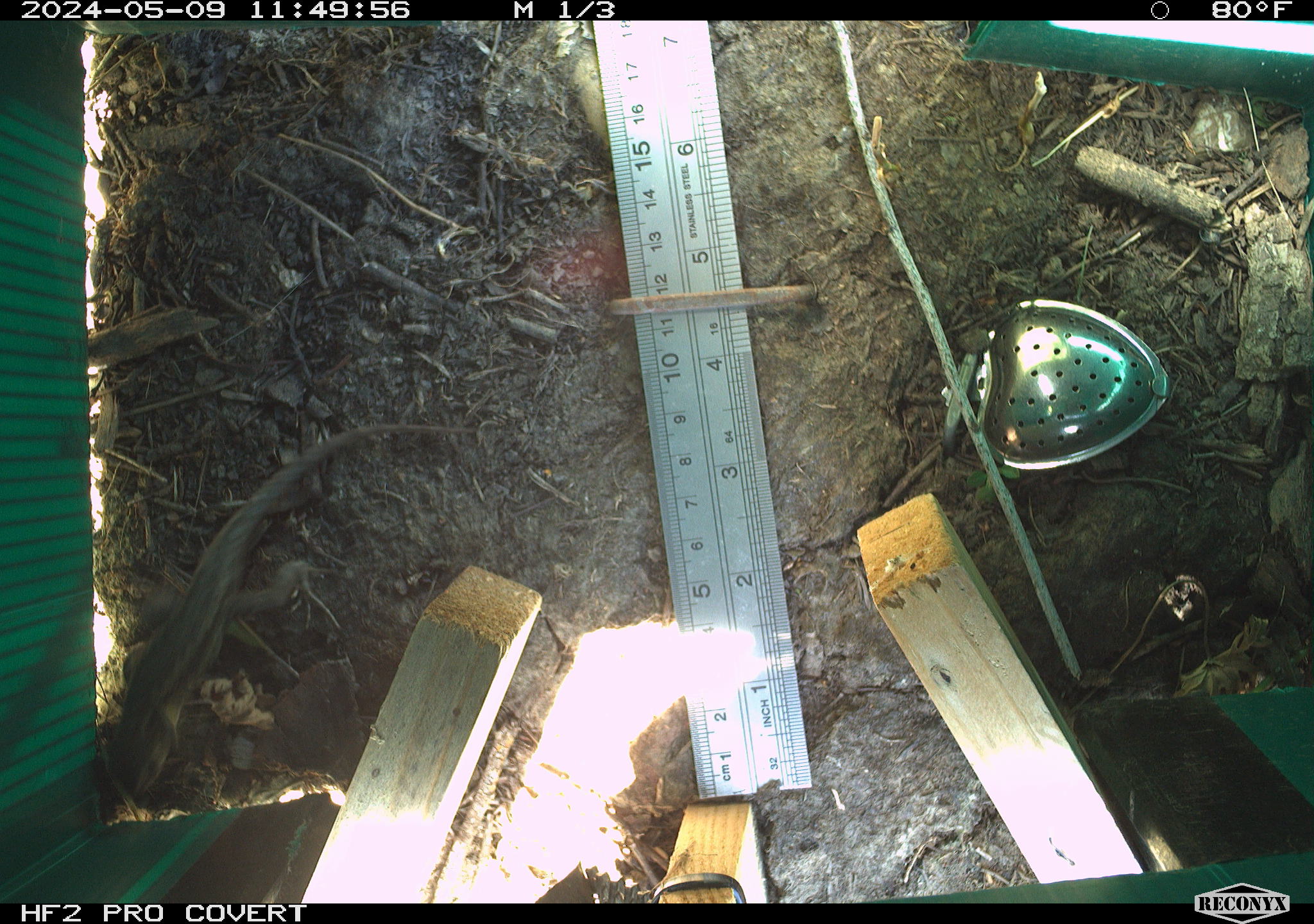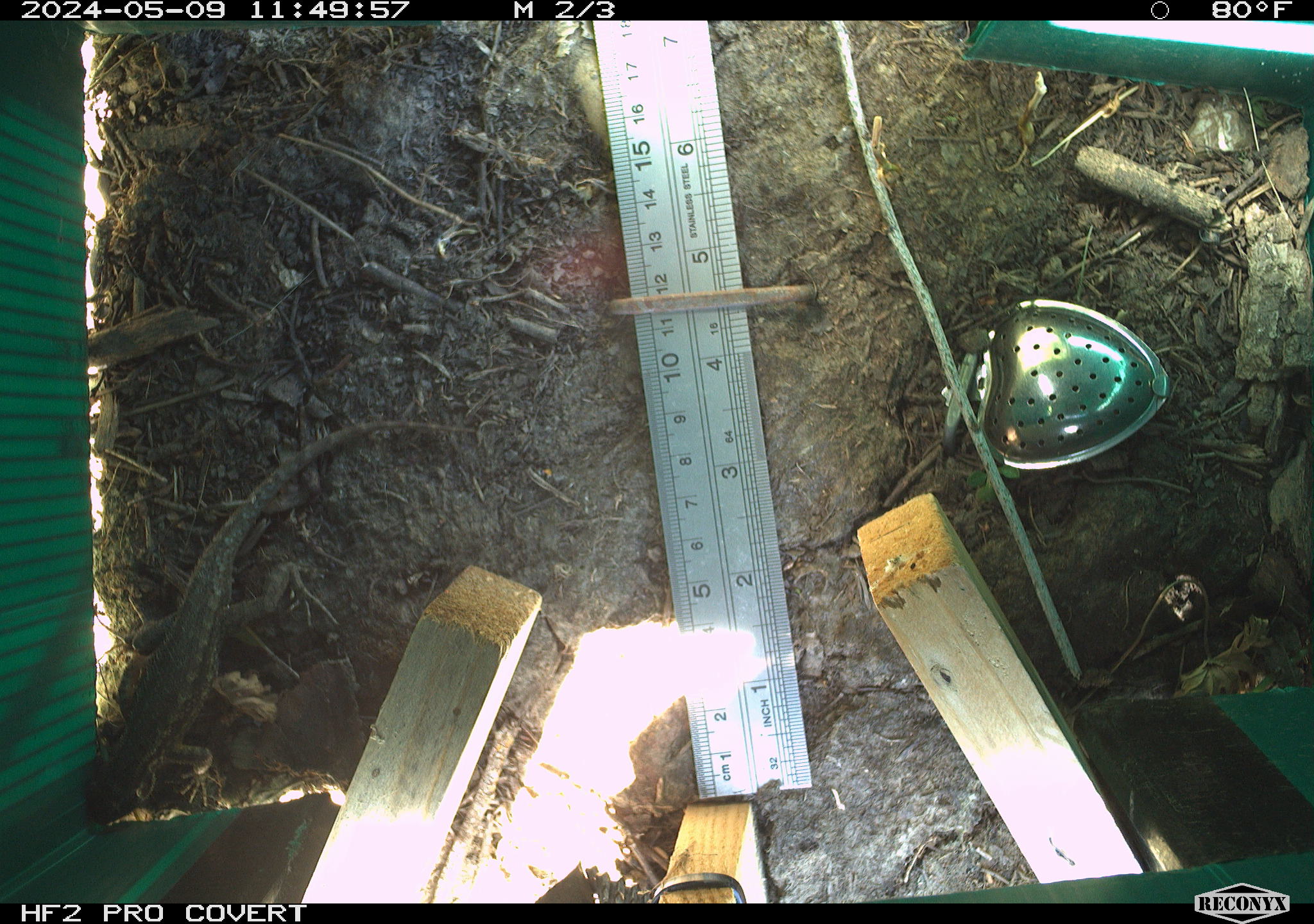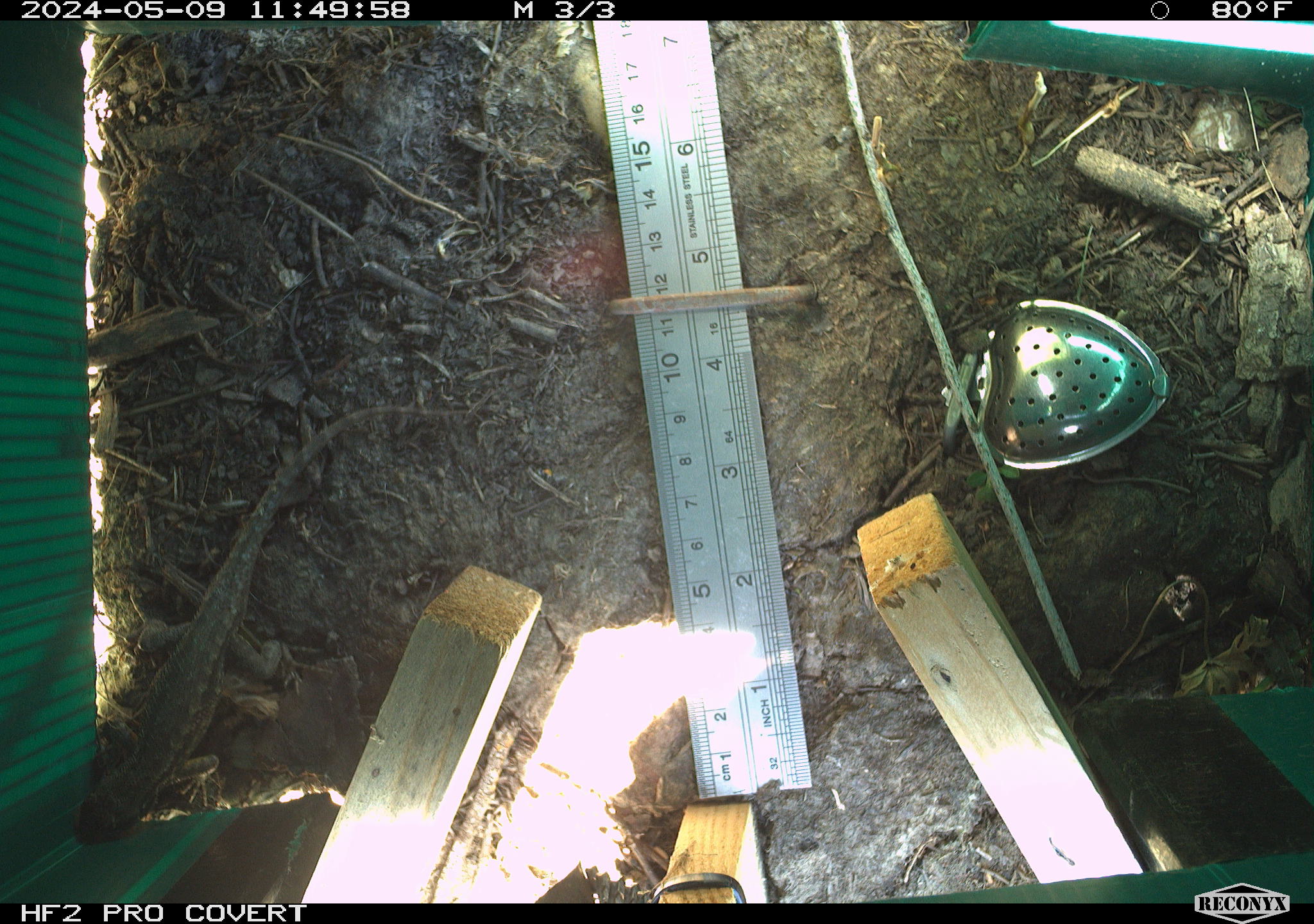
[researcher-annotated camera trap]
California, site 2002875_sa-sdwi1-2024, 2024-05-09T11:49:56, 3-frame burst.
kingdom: Animalia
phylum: Chordata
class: Reptilia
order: Squamata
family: Phrynosomatidae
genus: Sceloporus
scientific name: Sceloporus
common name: spiny lizards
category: sceloporus species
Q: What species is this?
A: Sceloporus species (spiny lizards) (Sceloporus).